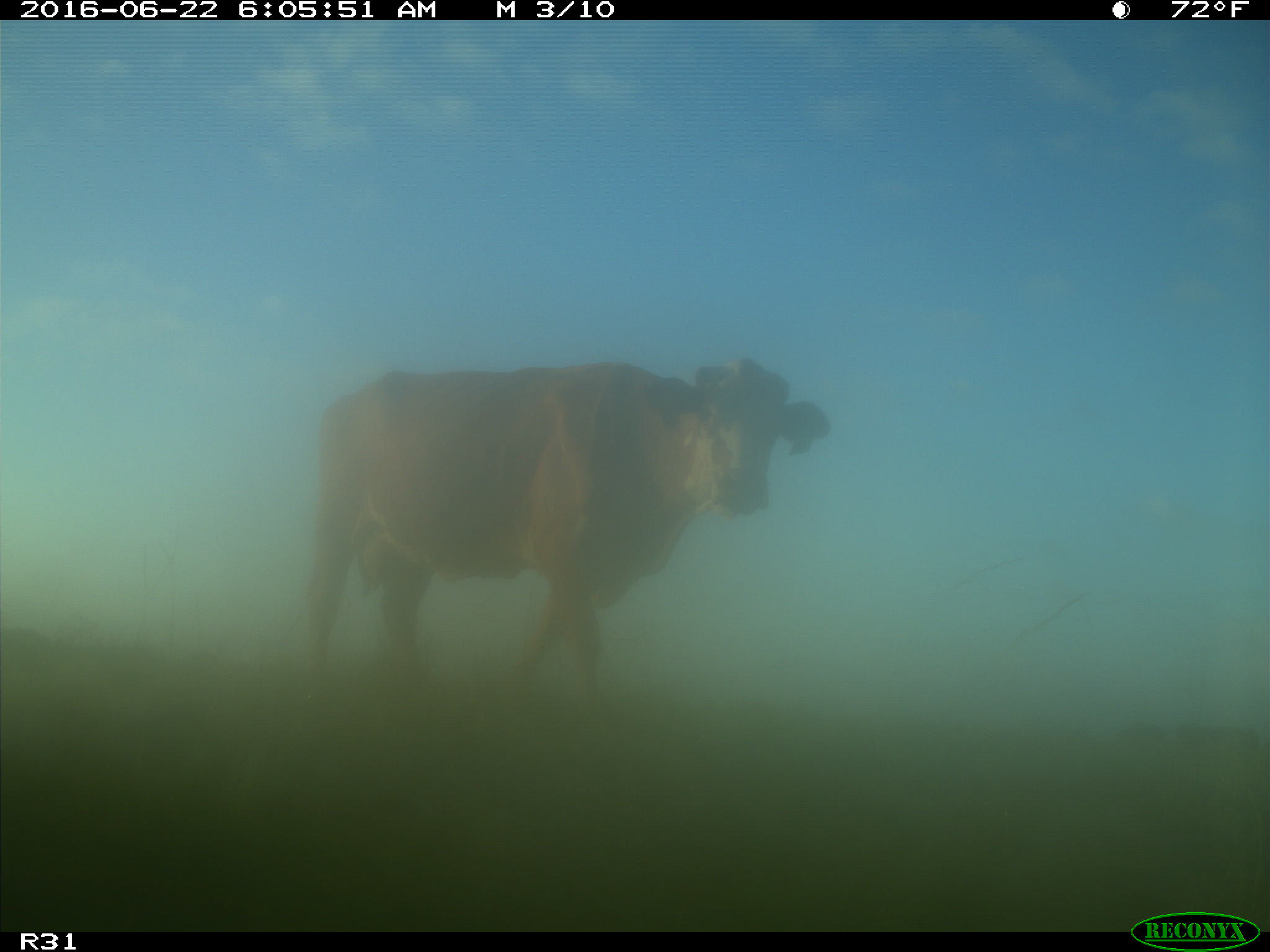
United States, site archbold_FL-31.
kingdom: Animalia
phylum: Chordata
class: Mammalia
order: Artiodactyla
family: Bovidae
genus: Bos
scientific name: Bos taurus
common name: domestic cow